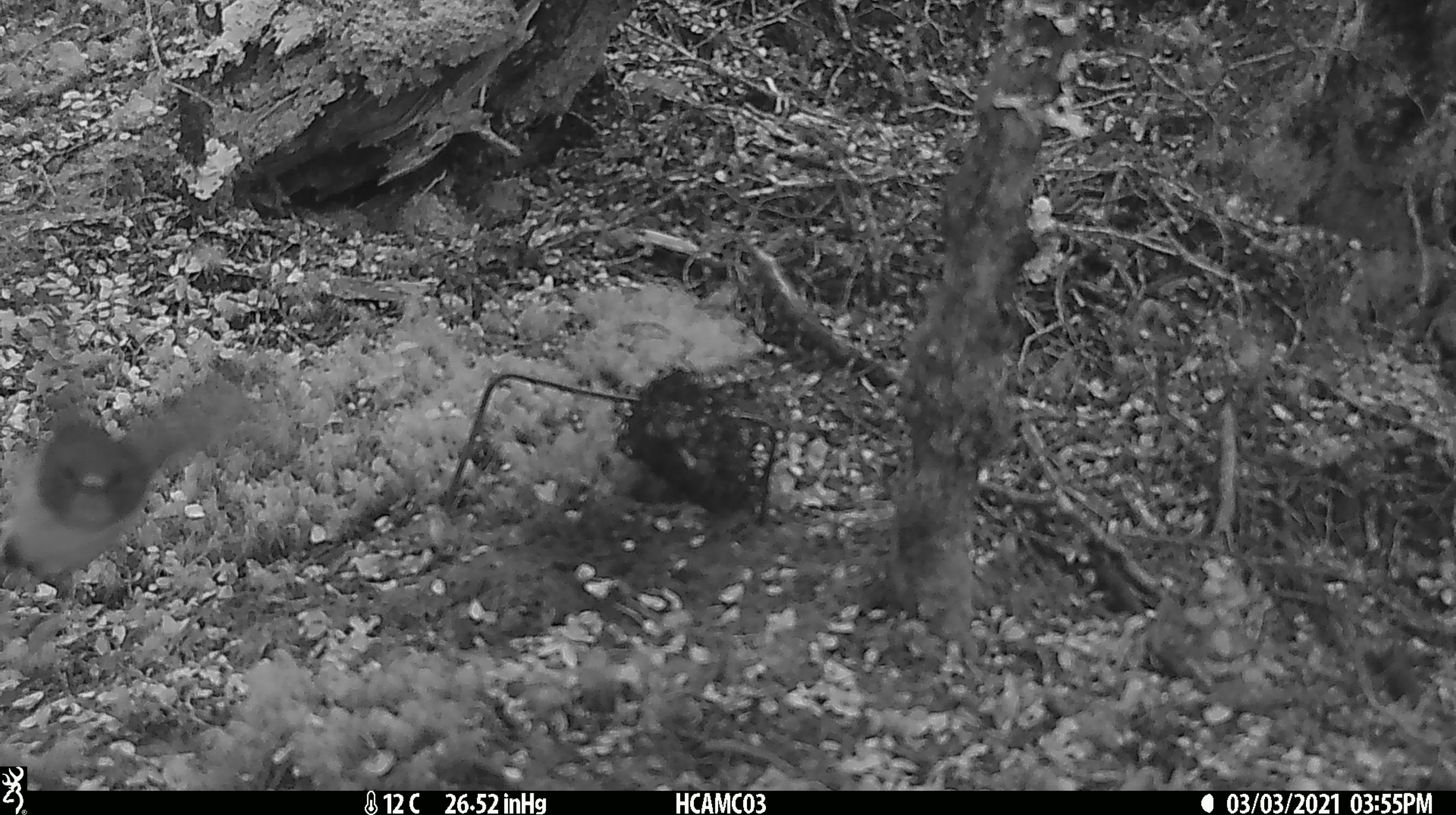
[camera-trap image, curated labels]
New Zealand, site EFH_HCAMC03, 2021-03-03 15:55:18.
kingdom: Animalia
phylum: Chordata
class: Aves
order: Passeriformes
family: Petroicidae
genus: Petroica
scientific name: Petroica macrocephala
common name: tomtit